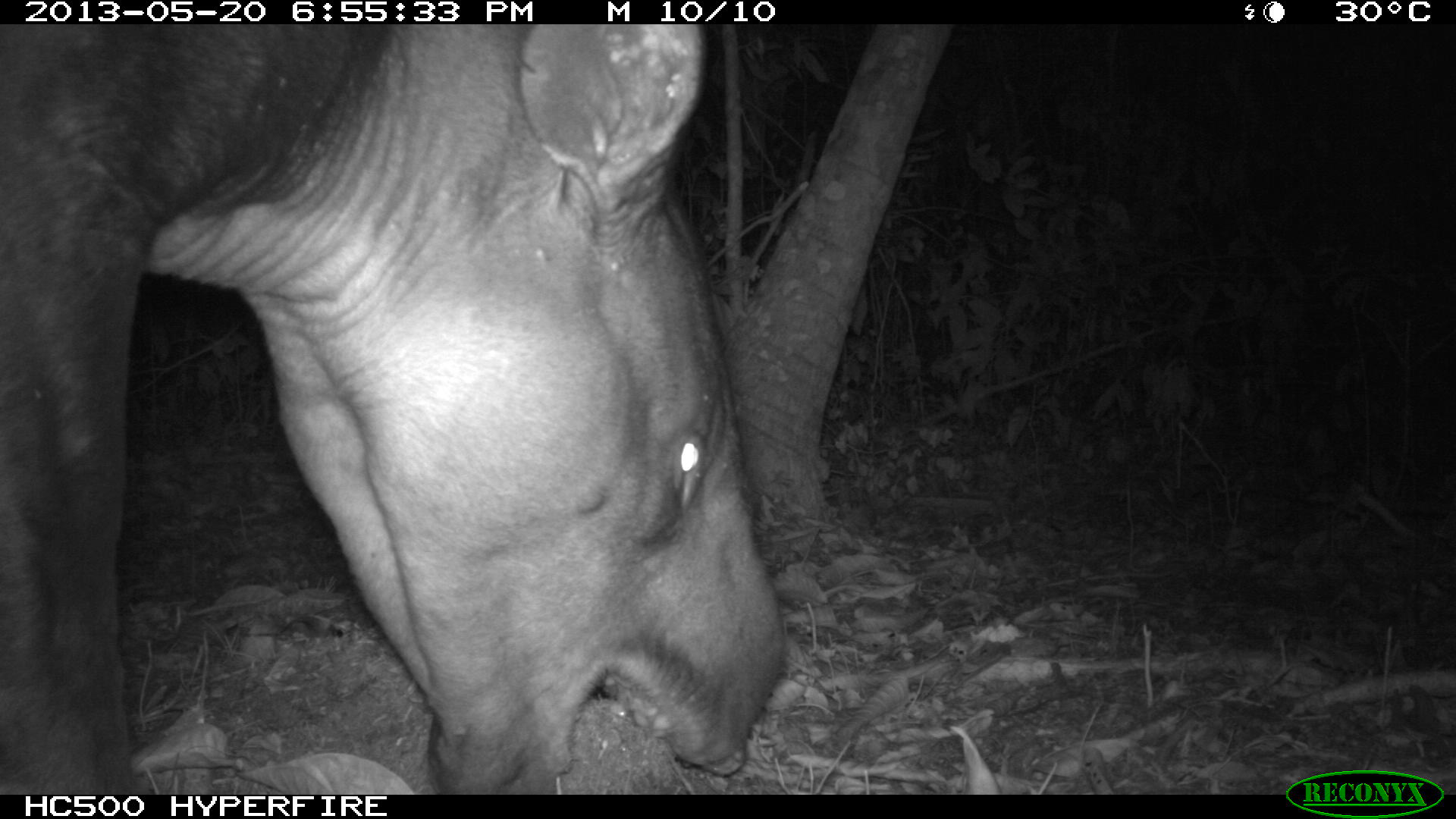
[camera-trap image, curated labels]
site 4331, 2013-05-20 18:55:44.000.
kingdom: Animalia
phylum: Chordata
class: Mammalia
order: Perissodactyla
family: Tapiridae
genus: Tapirus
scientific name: Tapirus bairdii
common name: baird's tapir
Tapirus bairdii (baird's tapir), count 1, sex male.